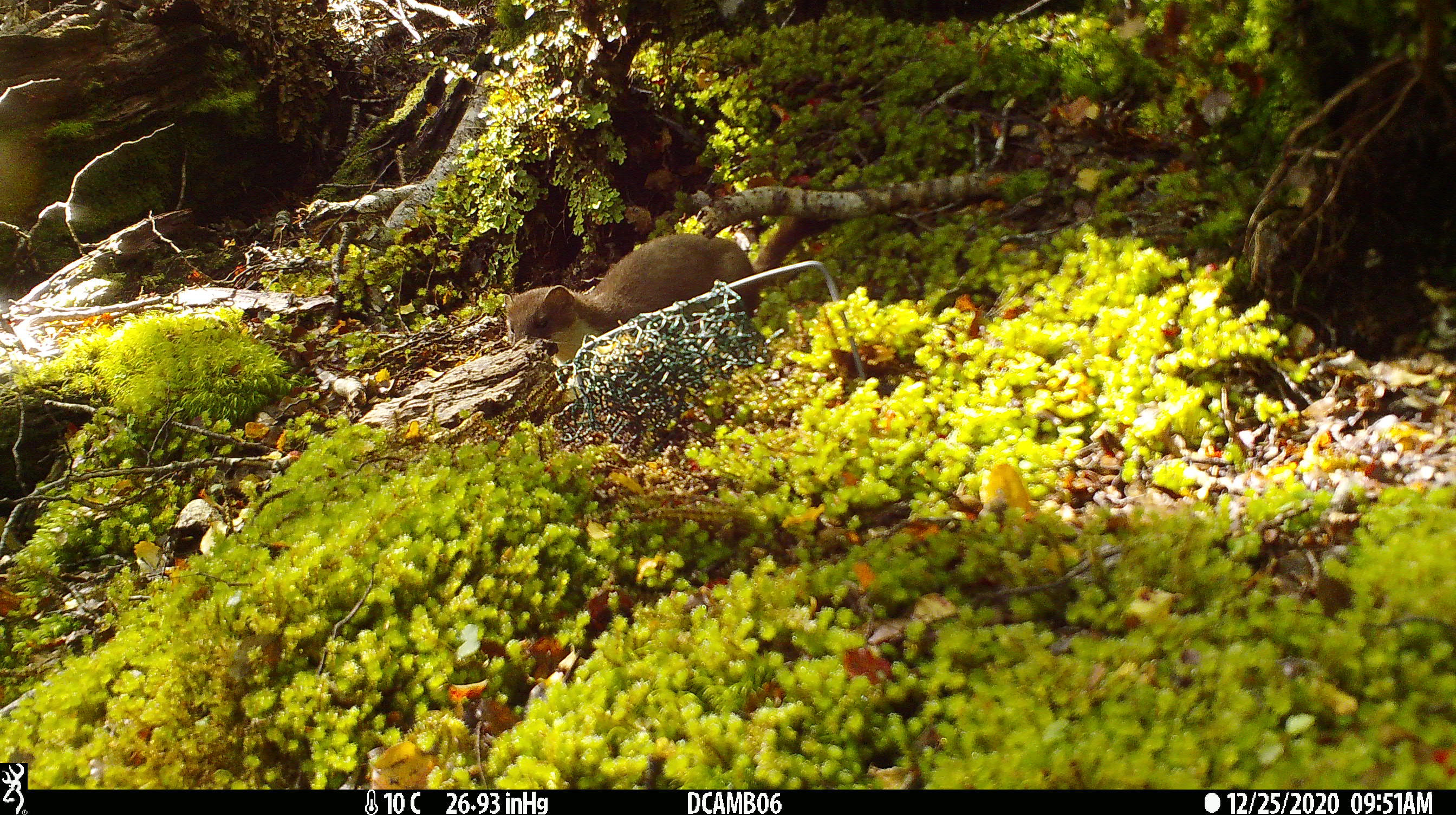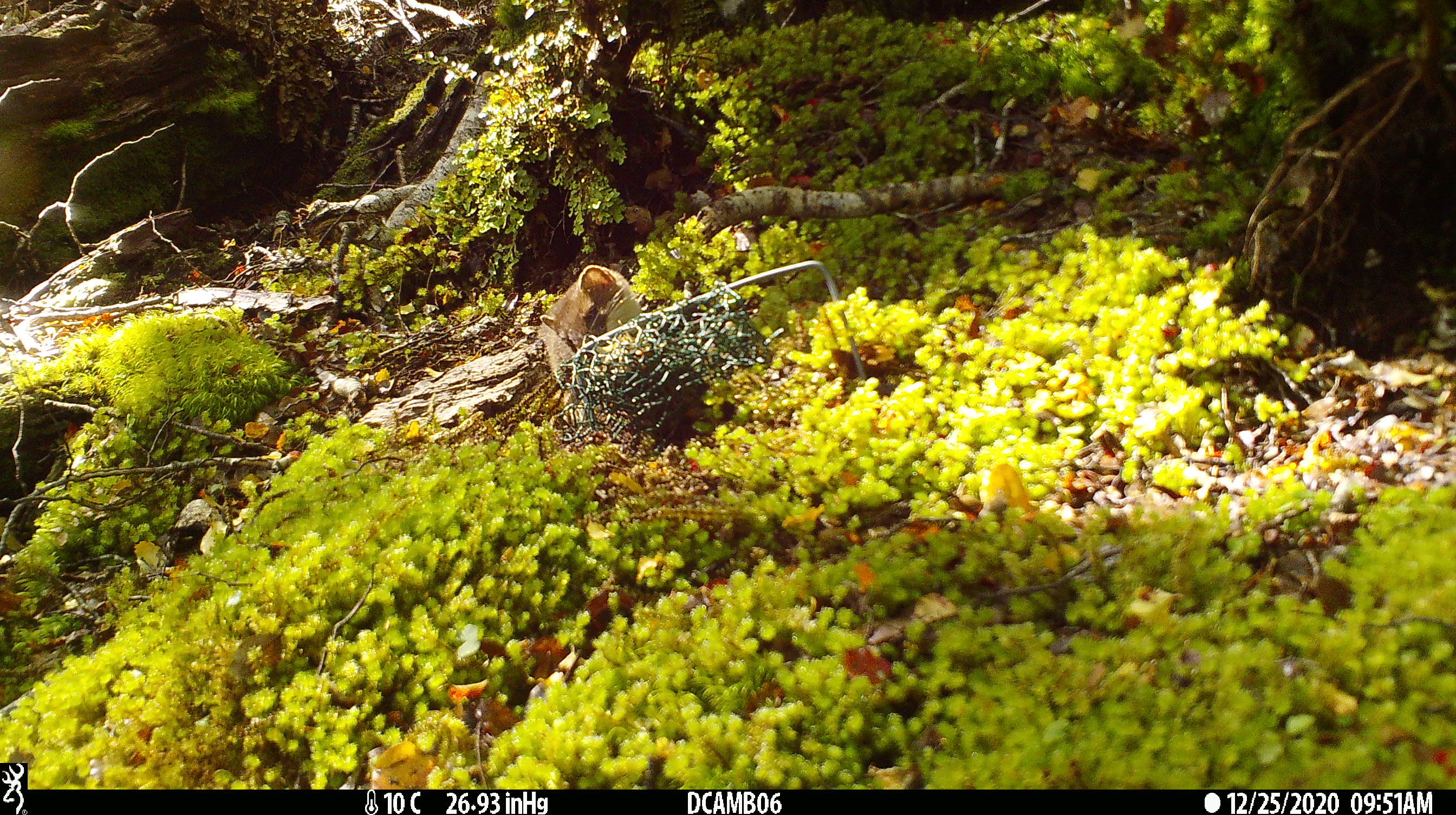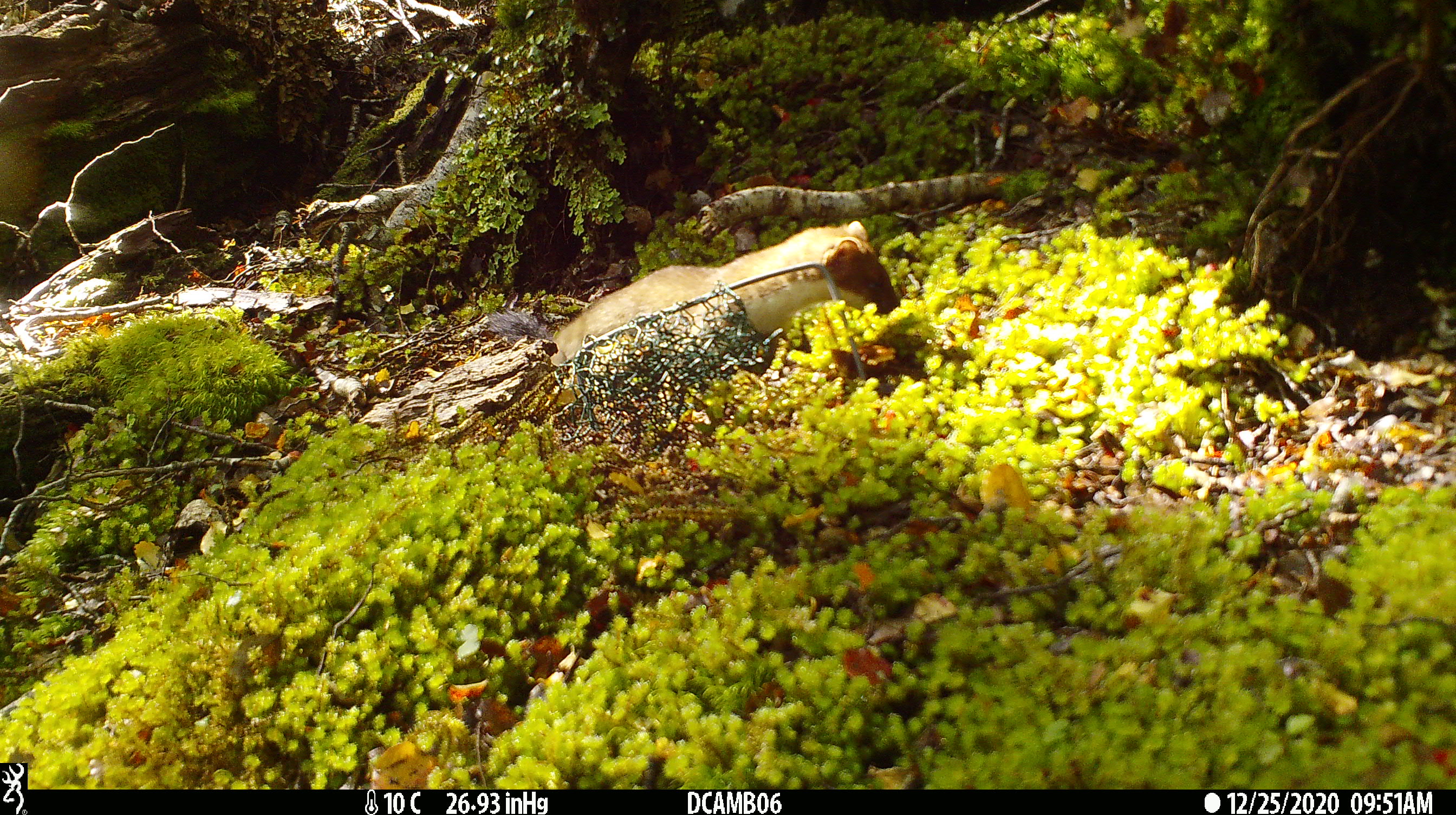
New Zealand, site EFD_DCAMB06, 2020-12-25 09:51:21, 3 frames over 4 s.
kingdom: Animalia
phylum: Chordata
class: Mammalia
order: Carnivora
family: Mustelidae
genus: Mustela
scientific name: Mustela erminea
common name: stoat